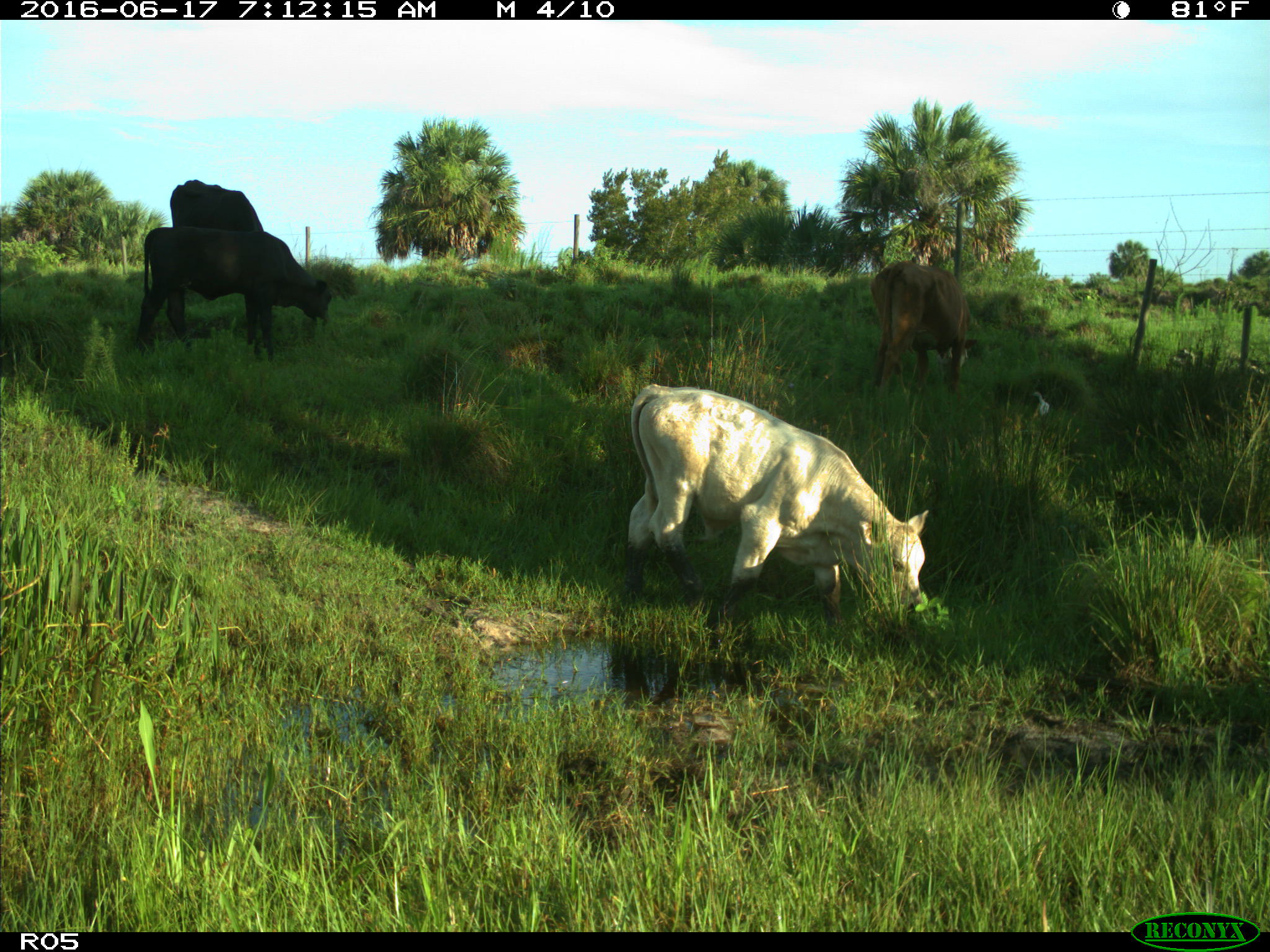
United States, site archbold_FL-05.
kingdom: Animalia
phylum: Chordata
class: Mammalia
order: Artiodactyla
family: Bovidae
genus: Bos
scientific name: Bos taurus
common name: domestic cow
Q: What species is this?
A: Bos taurus (domestic cow).